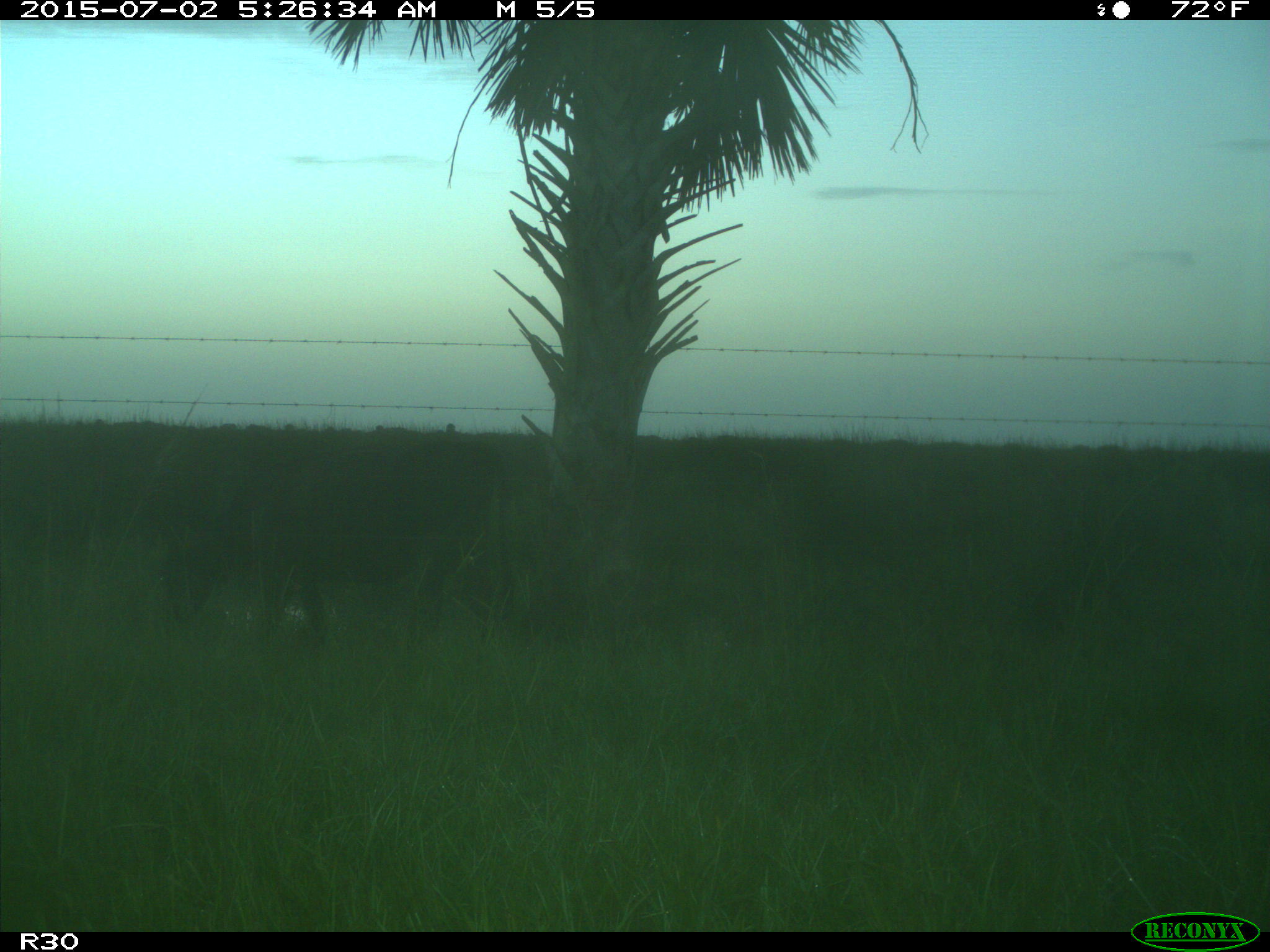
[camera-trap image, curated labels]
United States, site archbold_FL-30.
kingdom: Animalia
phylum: Chordata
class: Mammalia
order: Artiodactyla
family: Bovidae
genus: Bos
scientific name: Bos taurus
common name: domestic cow